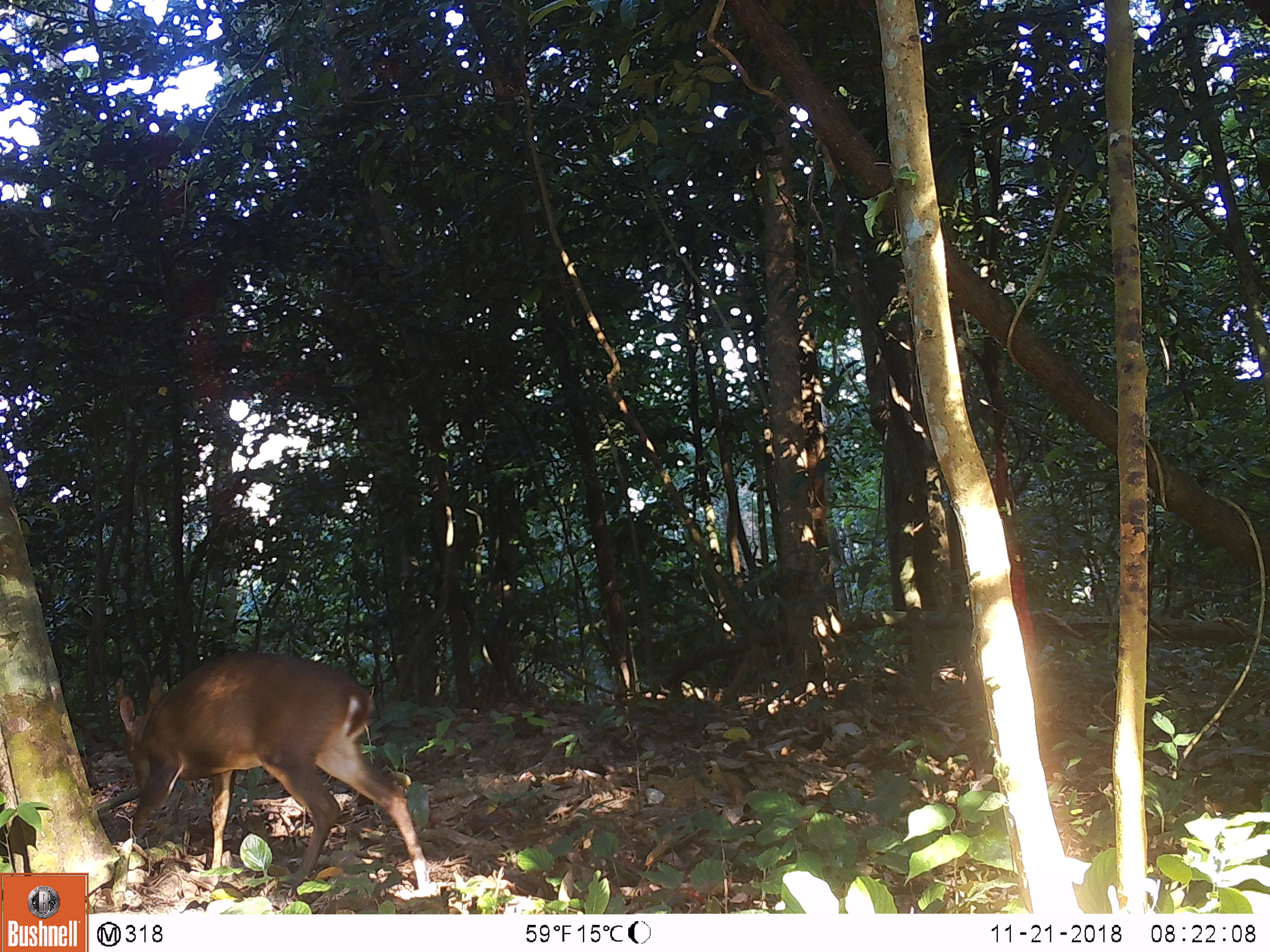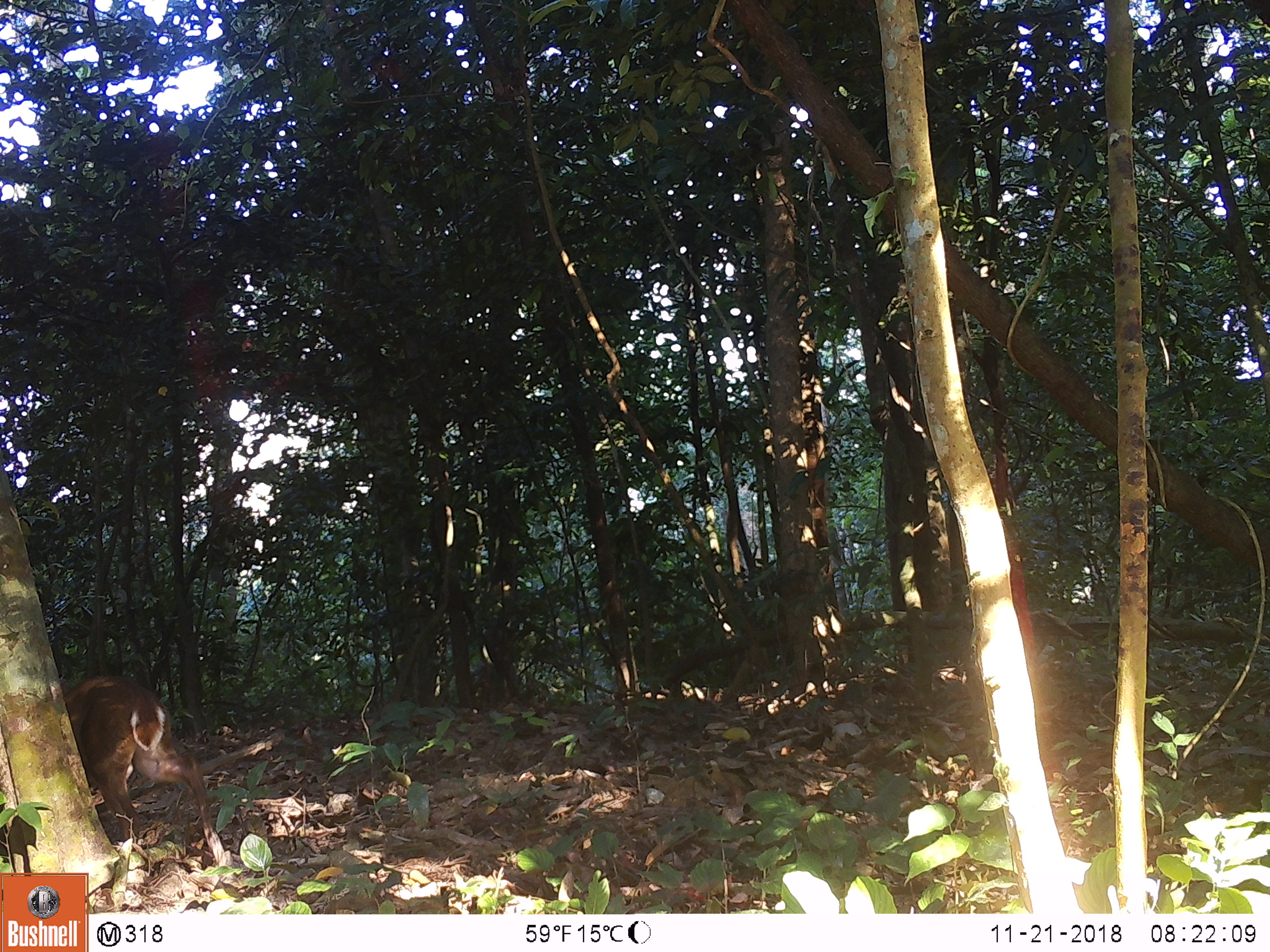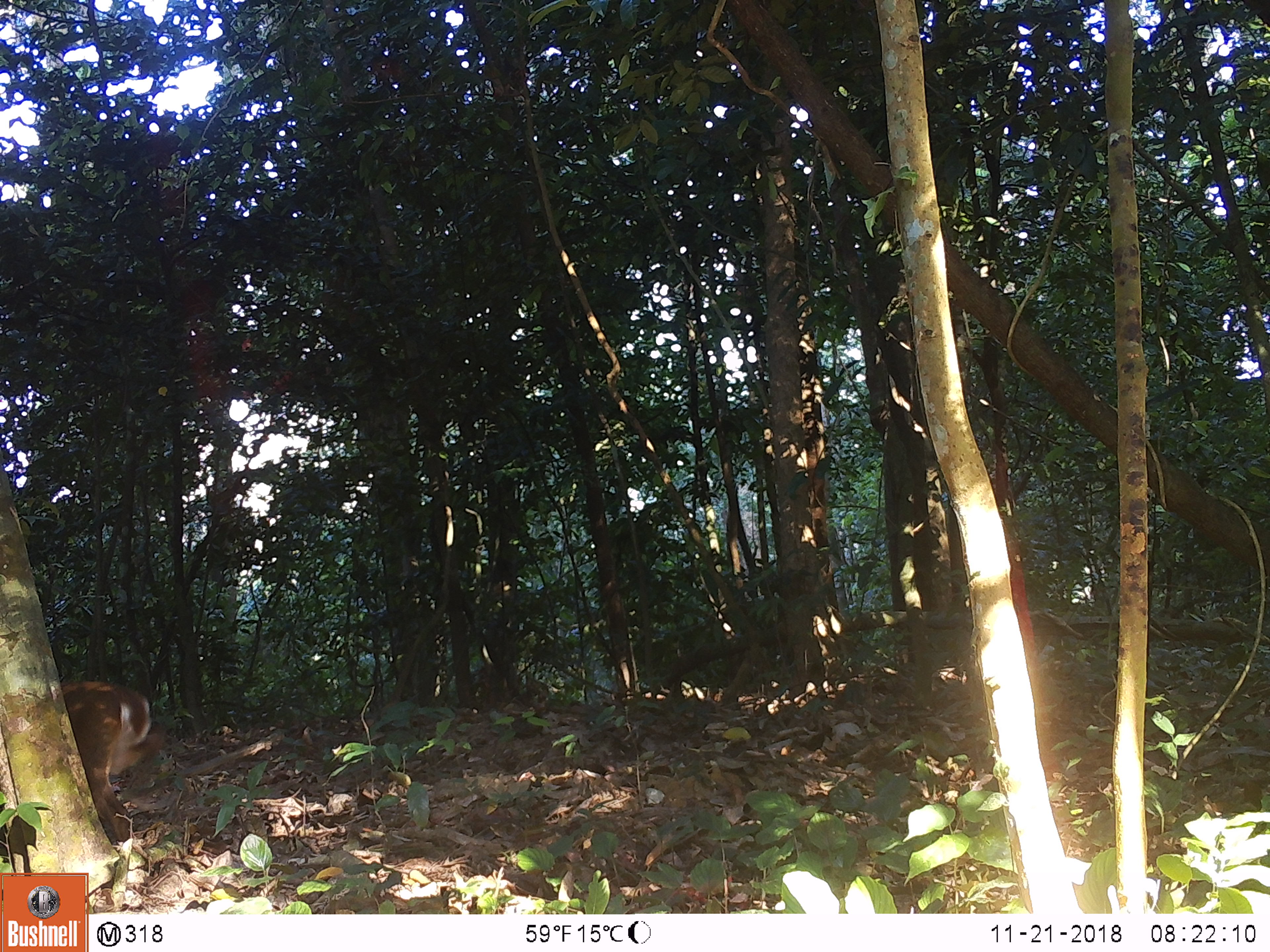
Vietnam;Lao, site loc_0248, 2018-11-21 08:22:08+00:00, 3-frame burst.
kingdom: Animalia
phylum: Chordata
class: Mammalia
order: Artiodactyla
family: Cervidae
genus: Muntiacus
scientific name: Muntiacus vuquangensis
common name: large-antlered muntjac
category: large antlered muntjac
Large antlered muntjac (large-antlered muntjac) (Muntiacus vuquangensis). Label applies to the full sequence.